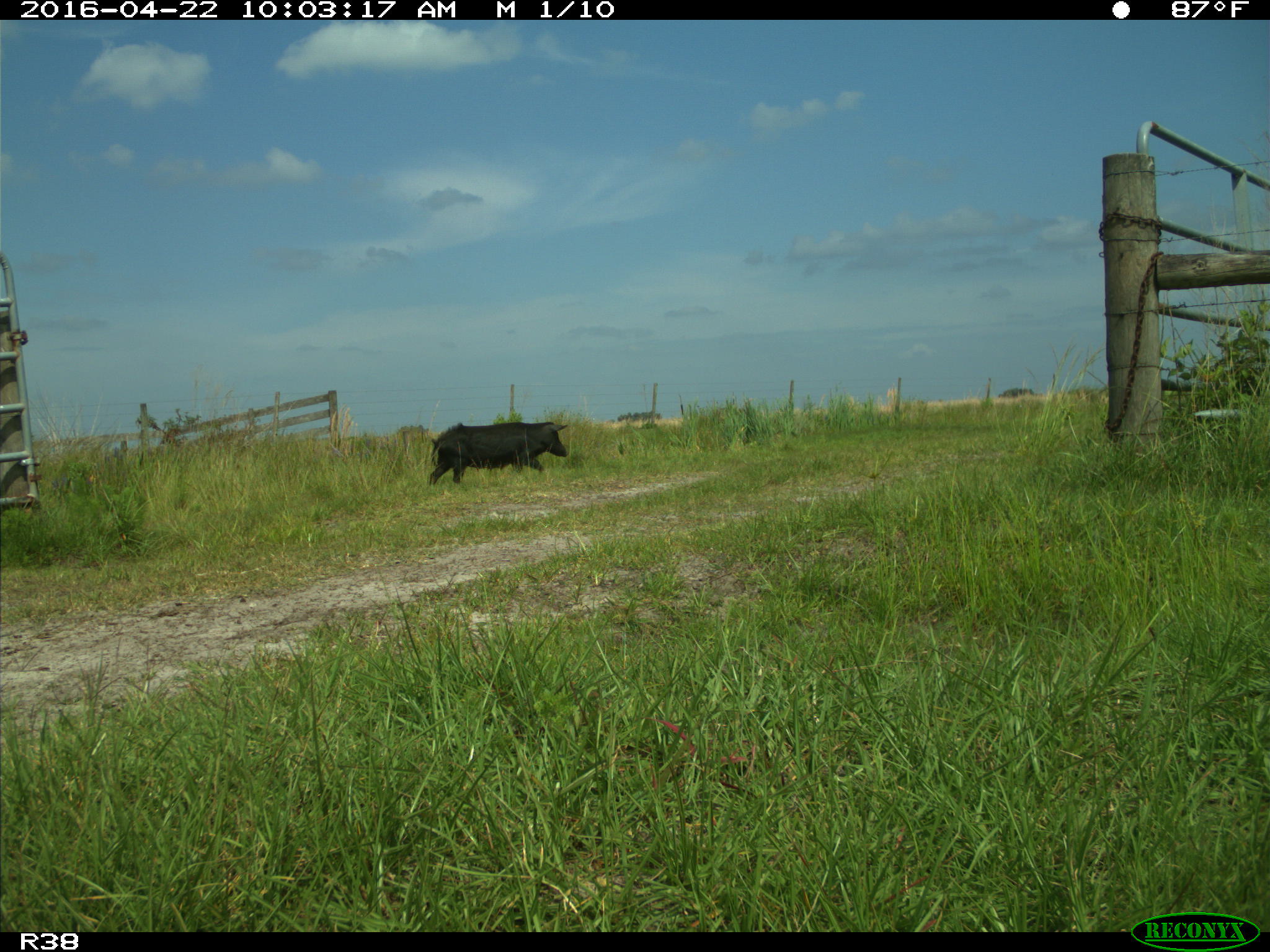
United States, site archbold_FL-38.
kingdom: Animalia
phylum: Chordata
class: Mammalia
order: Artiodactyla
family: Suidae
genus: Sus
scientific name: Sus scrofa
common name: wild boar